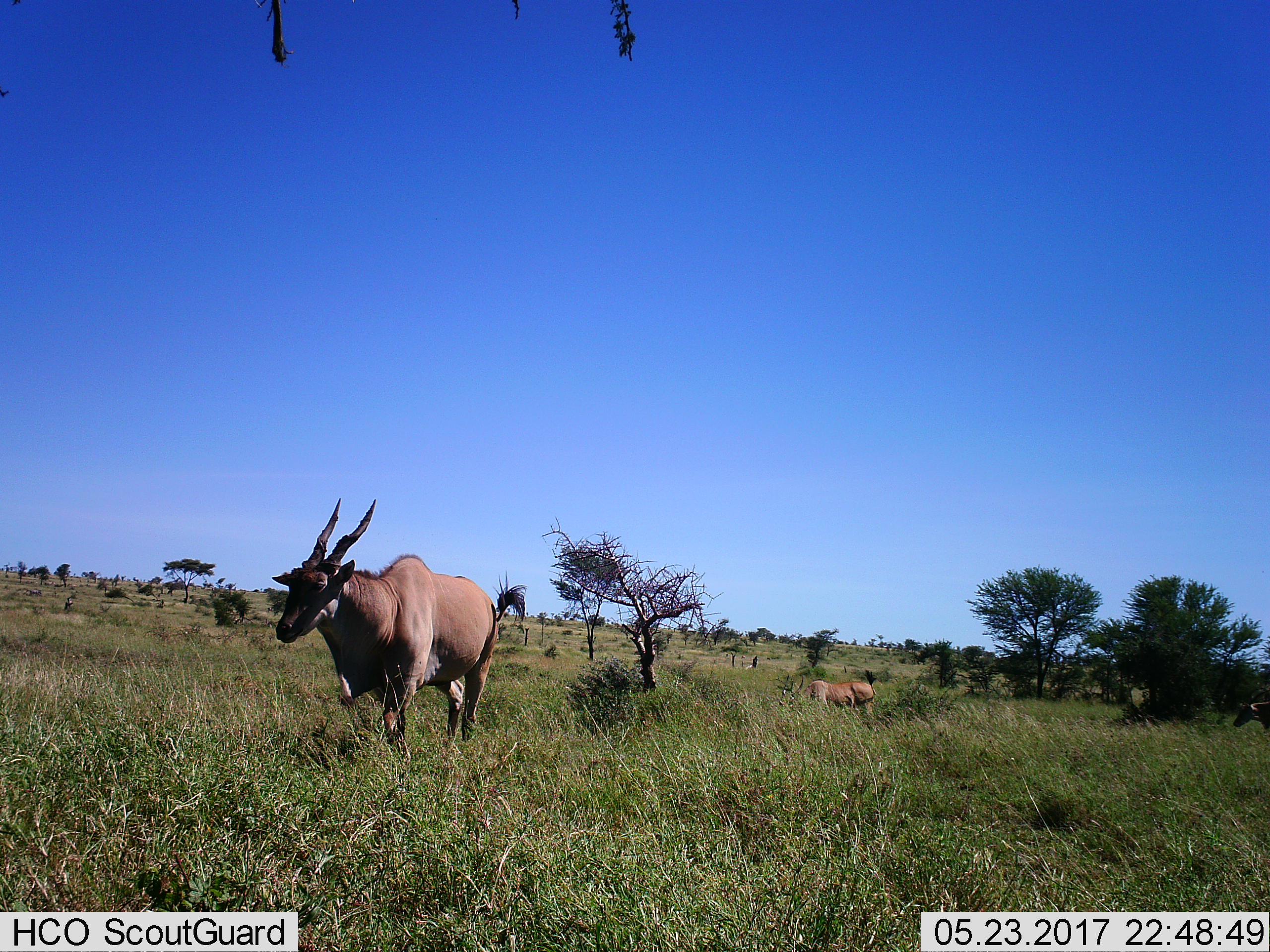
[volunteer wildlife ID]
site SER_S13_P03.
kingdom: Animalia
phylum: Chordata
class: Mammalia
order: Artiodactyla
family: Bovidae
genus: Tragelaphus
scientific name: Tragelaphus oryx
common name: eland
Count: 2.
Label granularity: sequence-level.